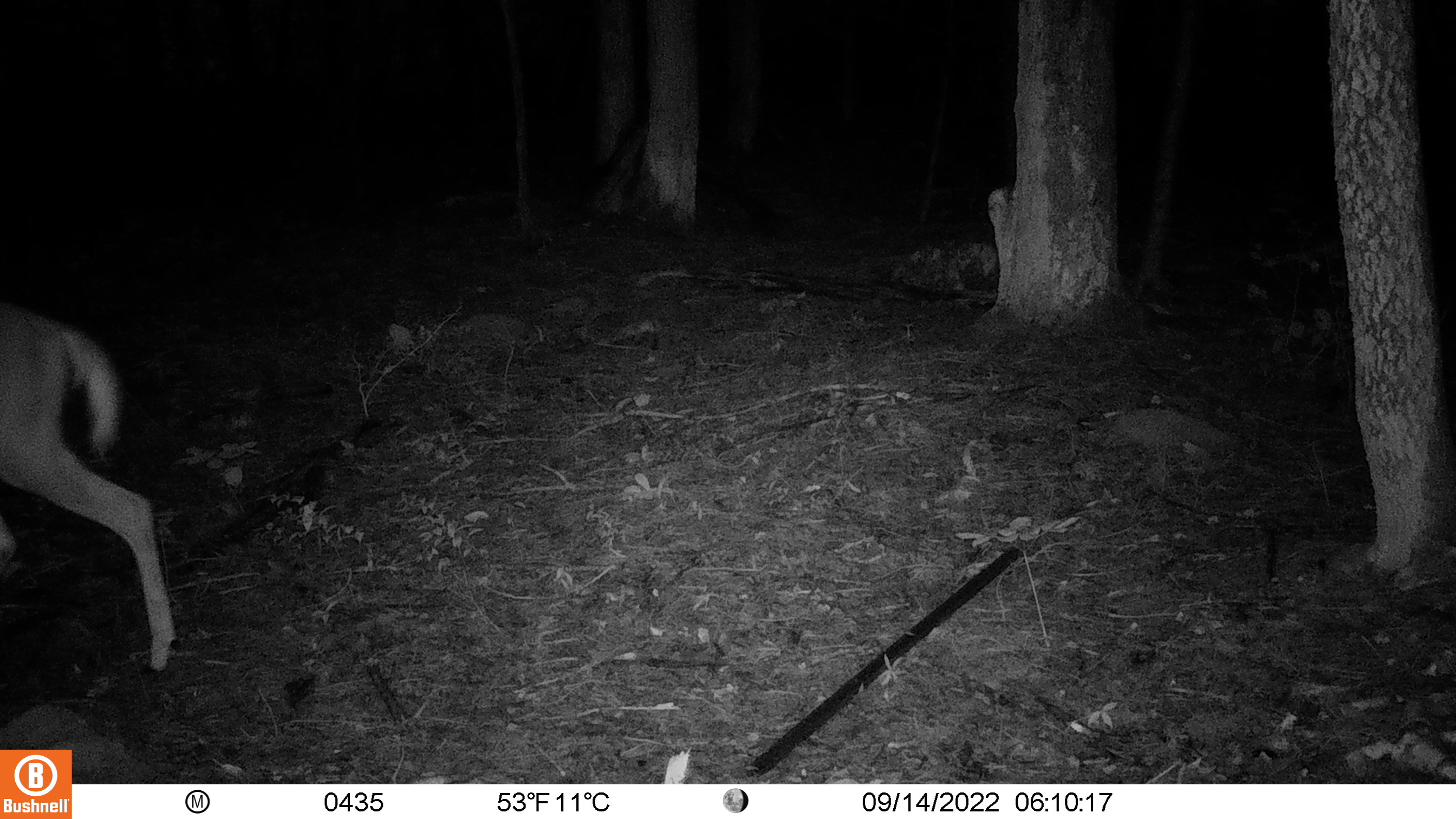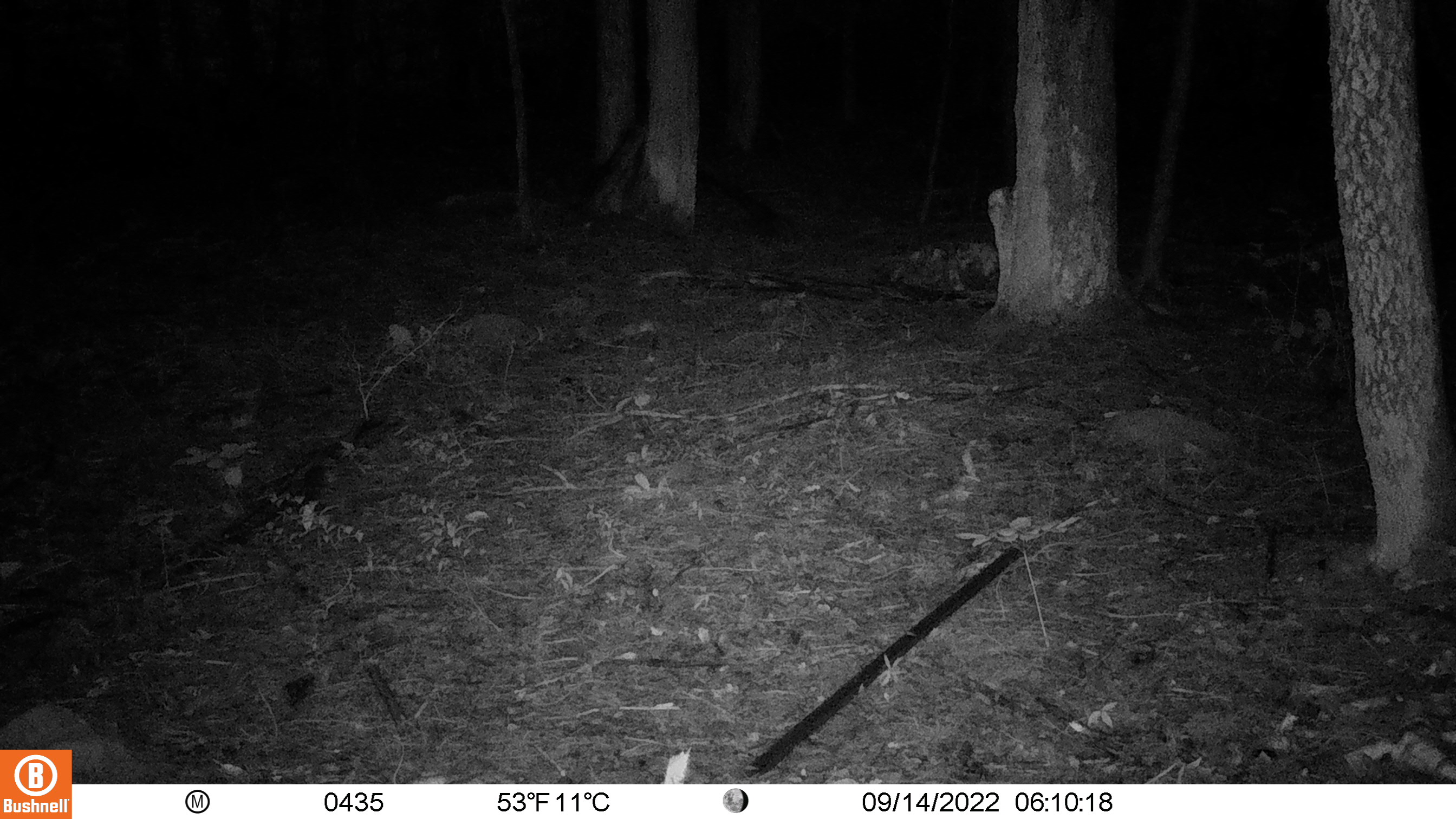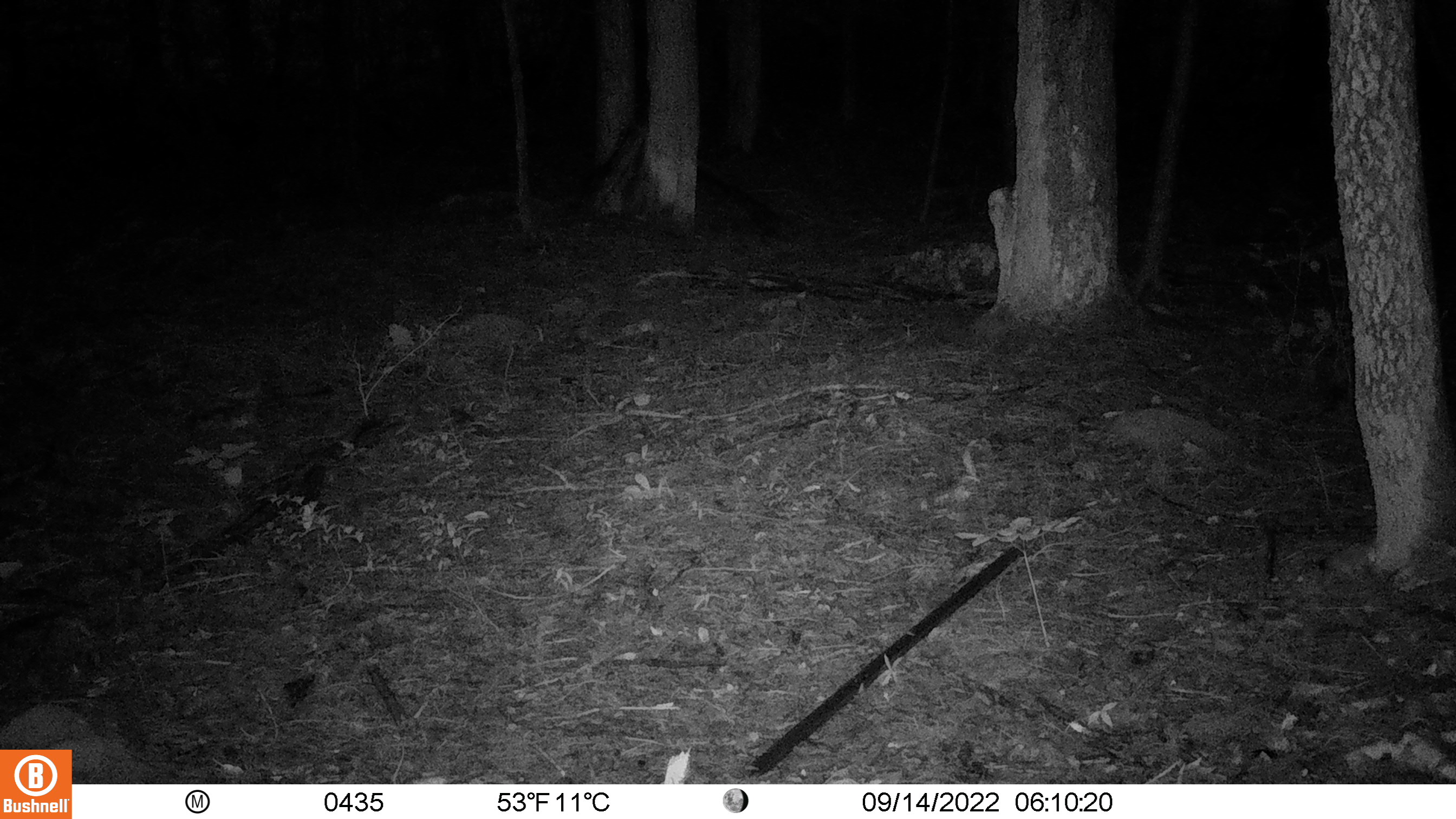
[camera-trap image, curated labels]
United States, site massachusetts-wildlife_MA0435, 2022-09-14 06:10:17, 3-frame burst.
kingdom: Animalia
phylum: Chordata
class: Mammalia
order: Artiodactyla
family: Cervidae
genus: Odocoileus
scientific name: Odocoileus virginianus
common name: white-tailed deer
White-tailed deer (Odocoileus virginianus).